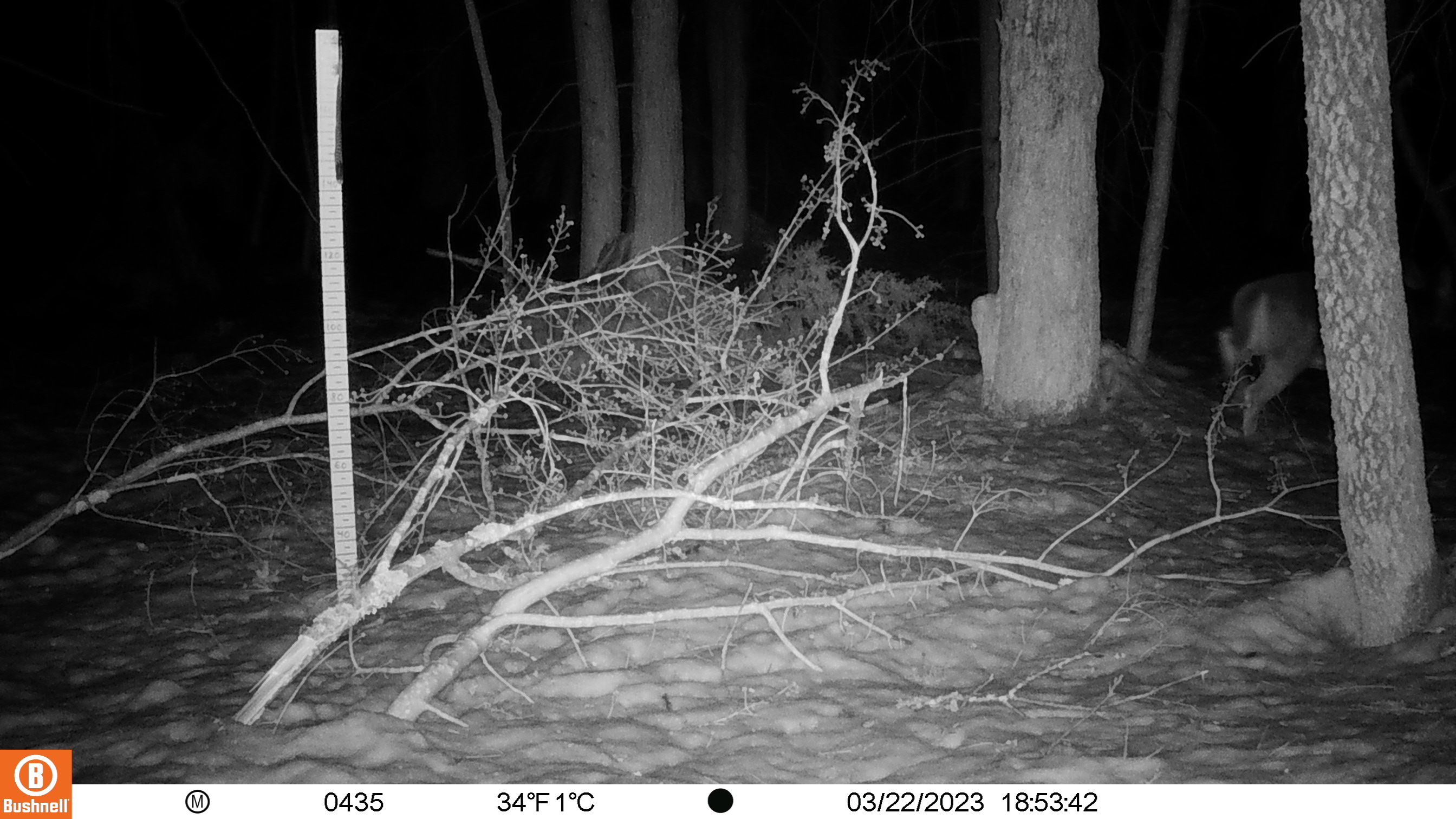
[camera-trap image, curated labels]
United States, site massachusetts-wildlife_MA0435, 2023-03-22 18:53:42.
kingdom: Animalia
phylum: Chordata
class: Mammalia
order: Artiodactyla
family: Cervidae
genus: Odocoileus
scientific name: Odocoileus virginianus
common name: white-tailed deer